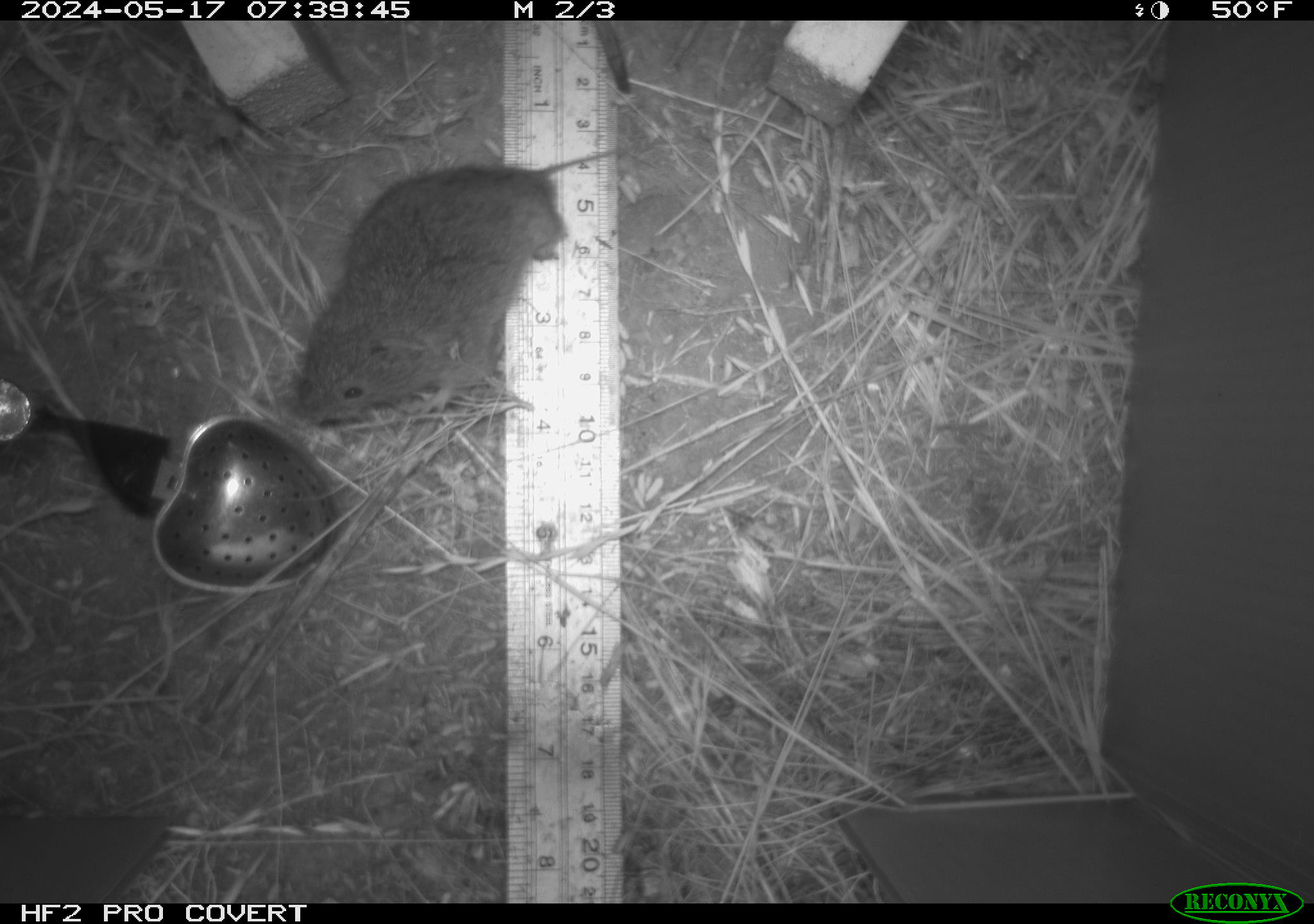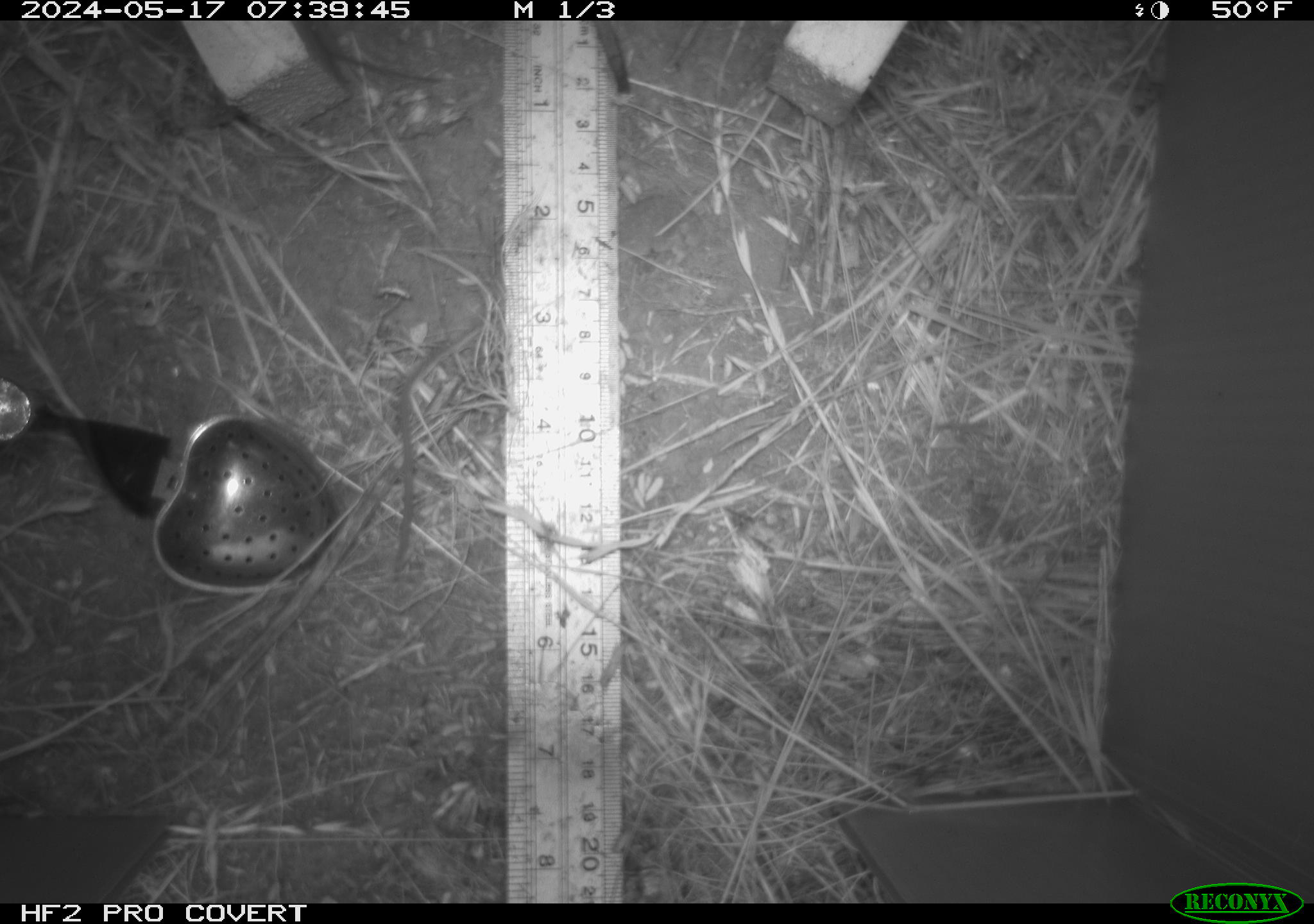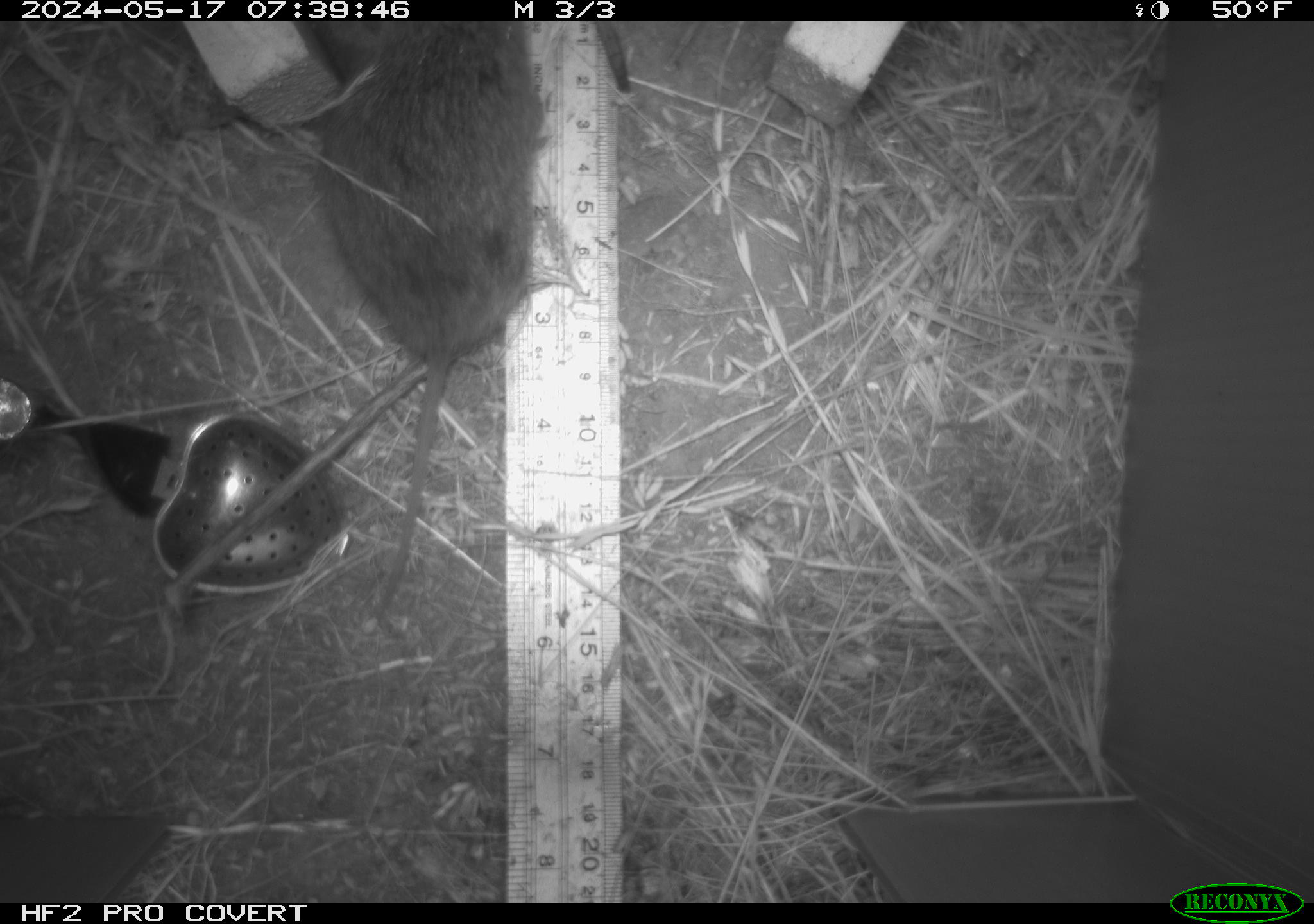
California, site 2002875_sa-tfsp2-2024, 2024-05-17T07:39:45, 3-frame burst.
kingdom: Animalia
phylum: Chordata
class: Mammalia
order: Rodentia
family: Cricetidae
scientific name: Arvicolinae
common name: voles, lemmings, and muskrats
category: arvicolinae subfamily